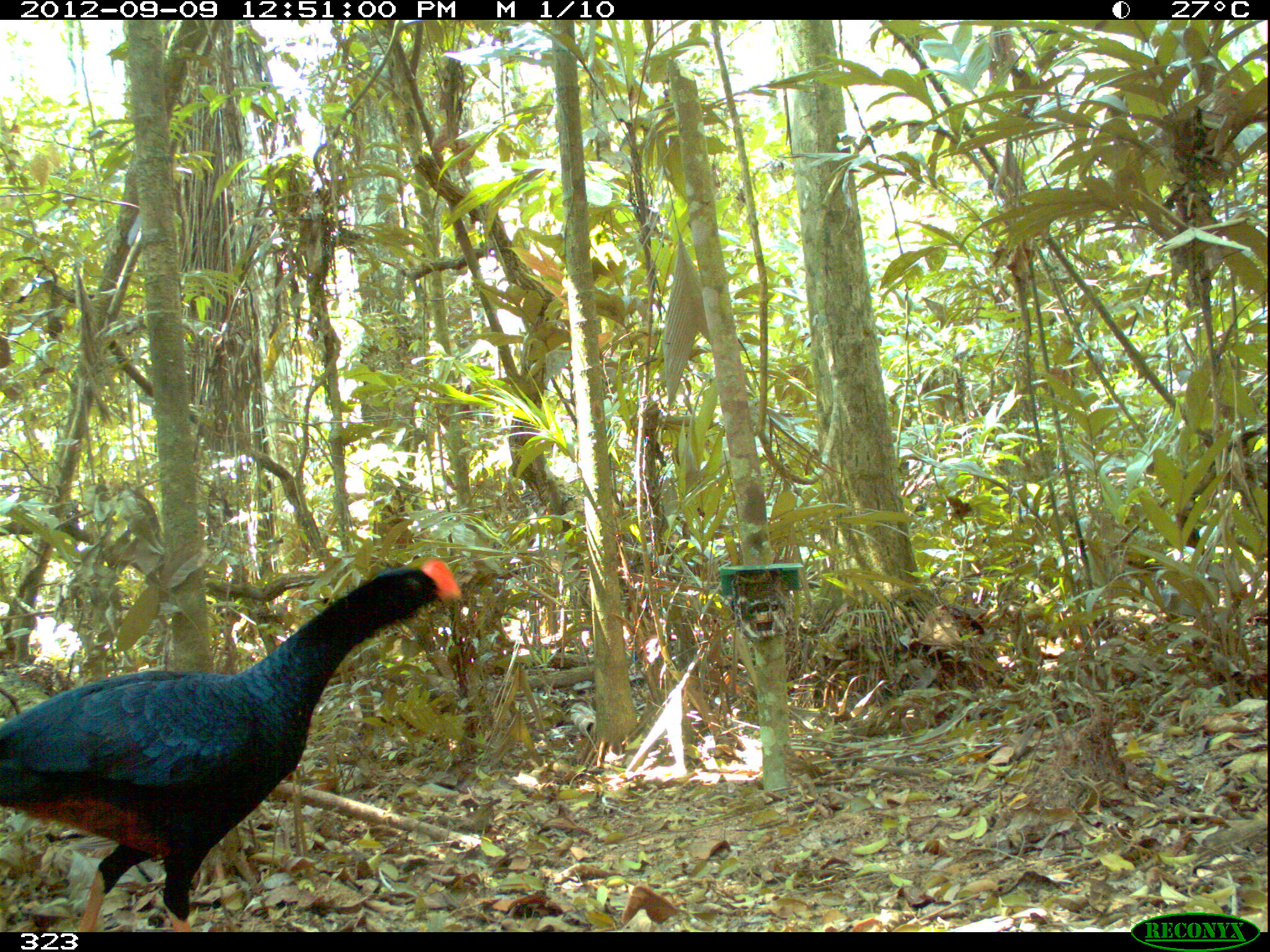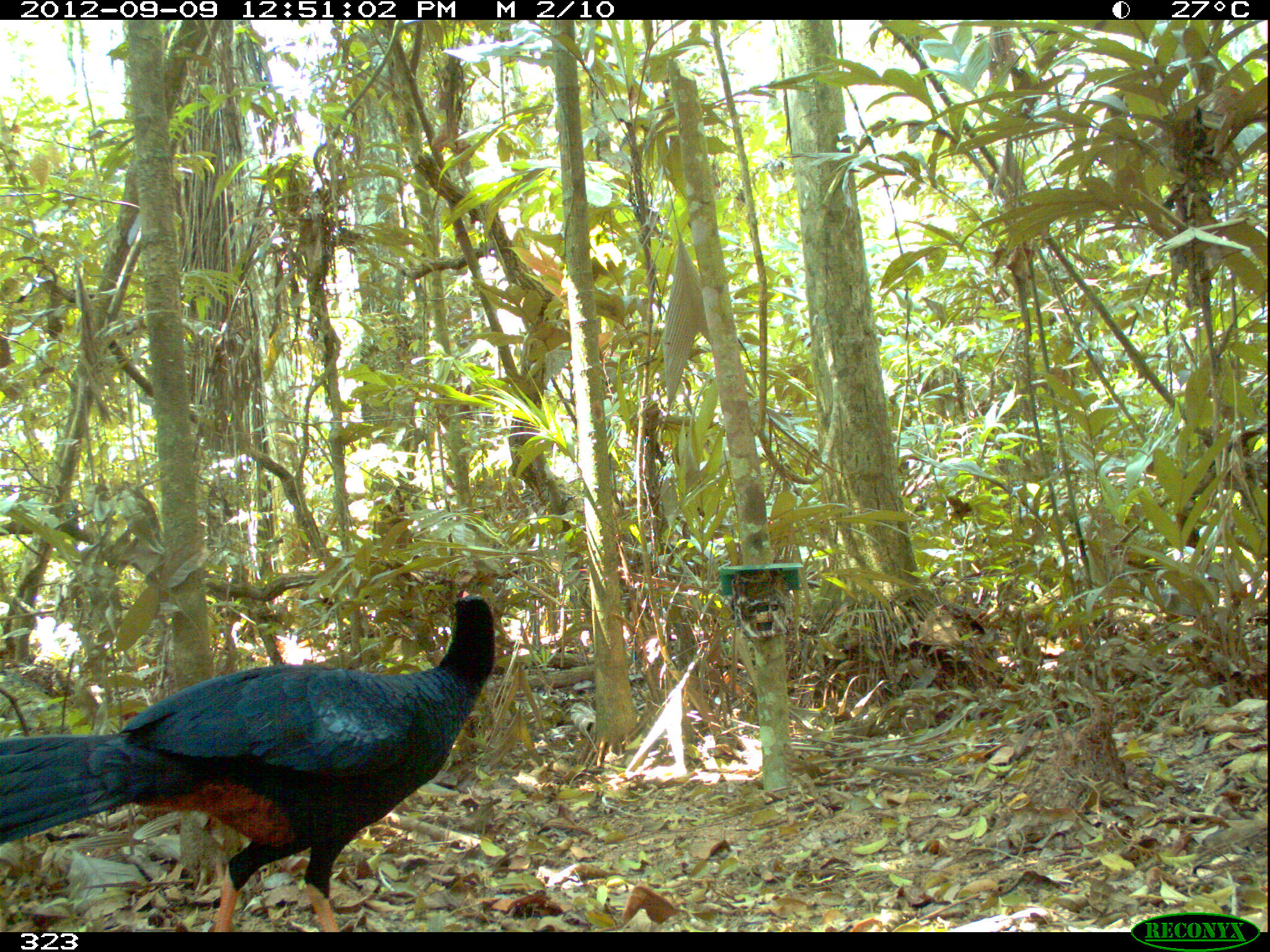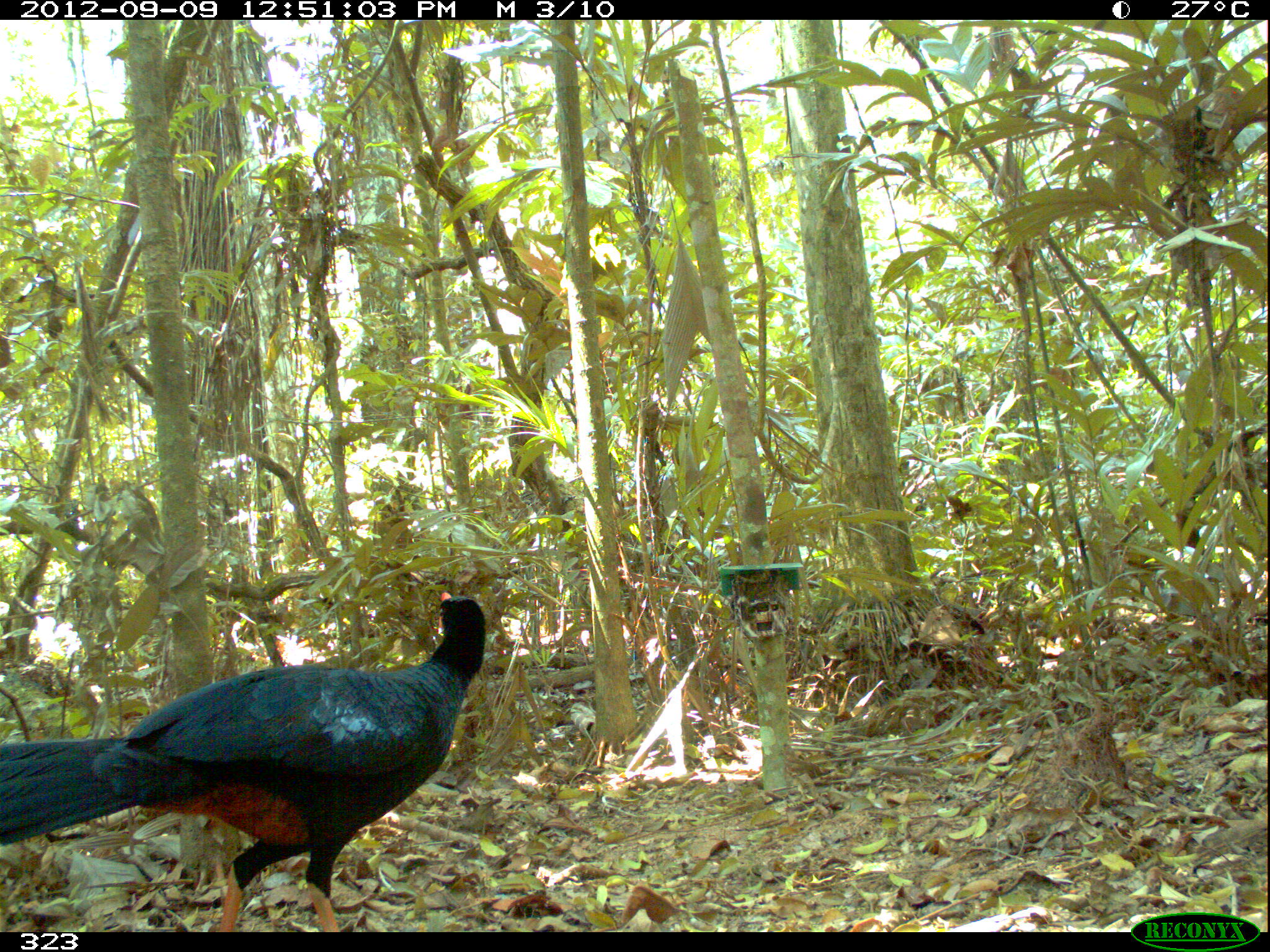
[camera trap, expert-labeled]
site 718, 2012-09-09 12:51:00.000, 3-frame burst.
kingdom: Animalia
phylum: Chordata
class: Aves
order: Galliformes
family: Cracidae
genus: Mitu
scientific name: Mitu tuberosum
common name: razor-billed curassow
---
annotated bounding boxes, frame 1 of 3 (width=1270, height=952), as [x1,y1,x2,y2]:
mitu tuberosum: [0,558,462,931]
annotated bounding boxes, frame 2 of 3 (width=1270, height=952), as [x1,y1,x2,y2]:
mitu tuberosum: [0,589,493,930]